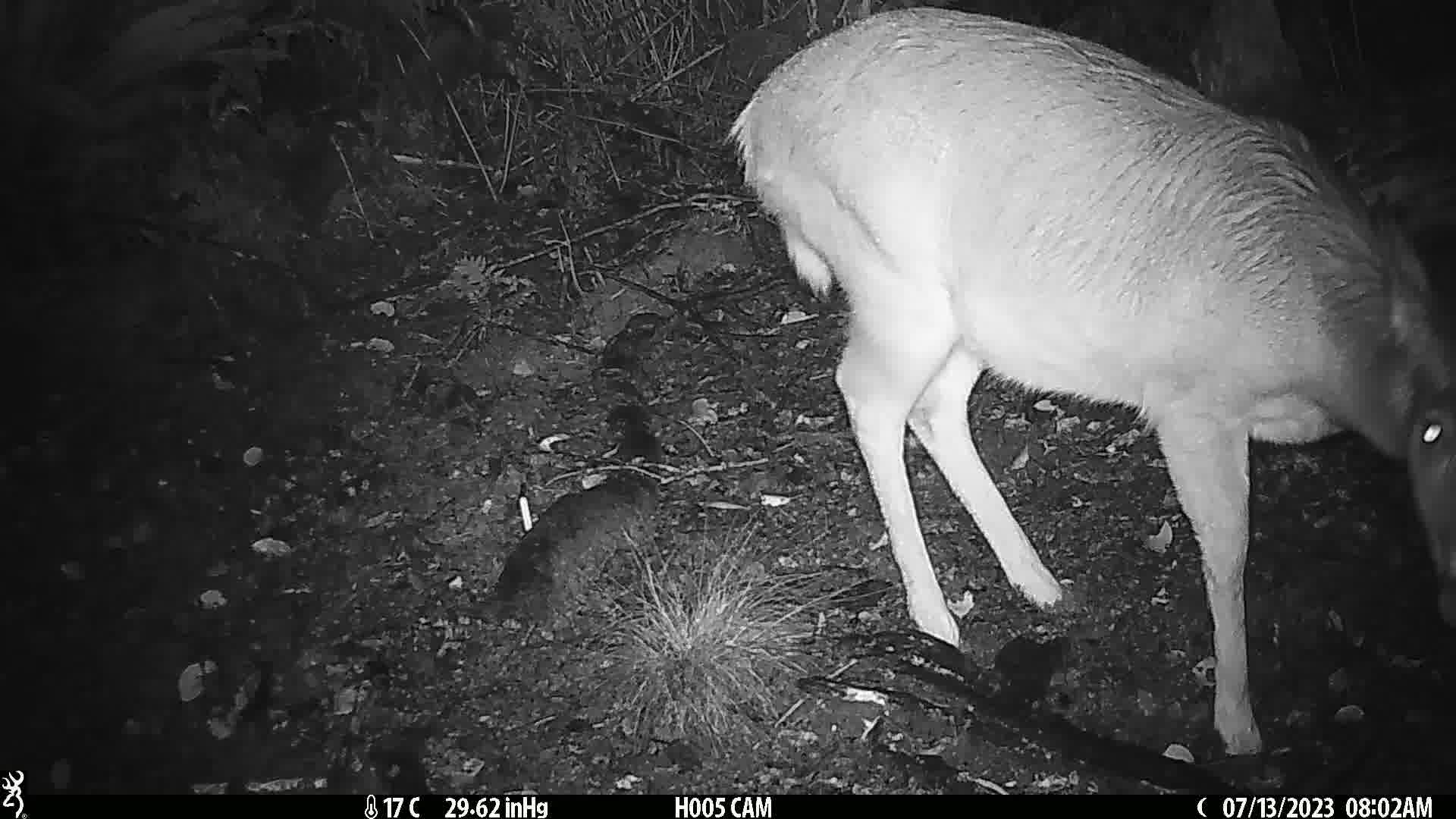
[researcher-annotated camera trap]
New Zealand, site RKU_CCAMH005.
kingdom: Animalia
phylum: Chordata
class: Mammalia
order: Artiodactyla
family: Cervidae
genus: Odocoileus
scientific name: Odocoileus virginianus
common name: white-tailed deer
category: white tailed deer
White tailed deer (white-tailed deer) (Odocoileus virginianus).